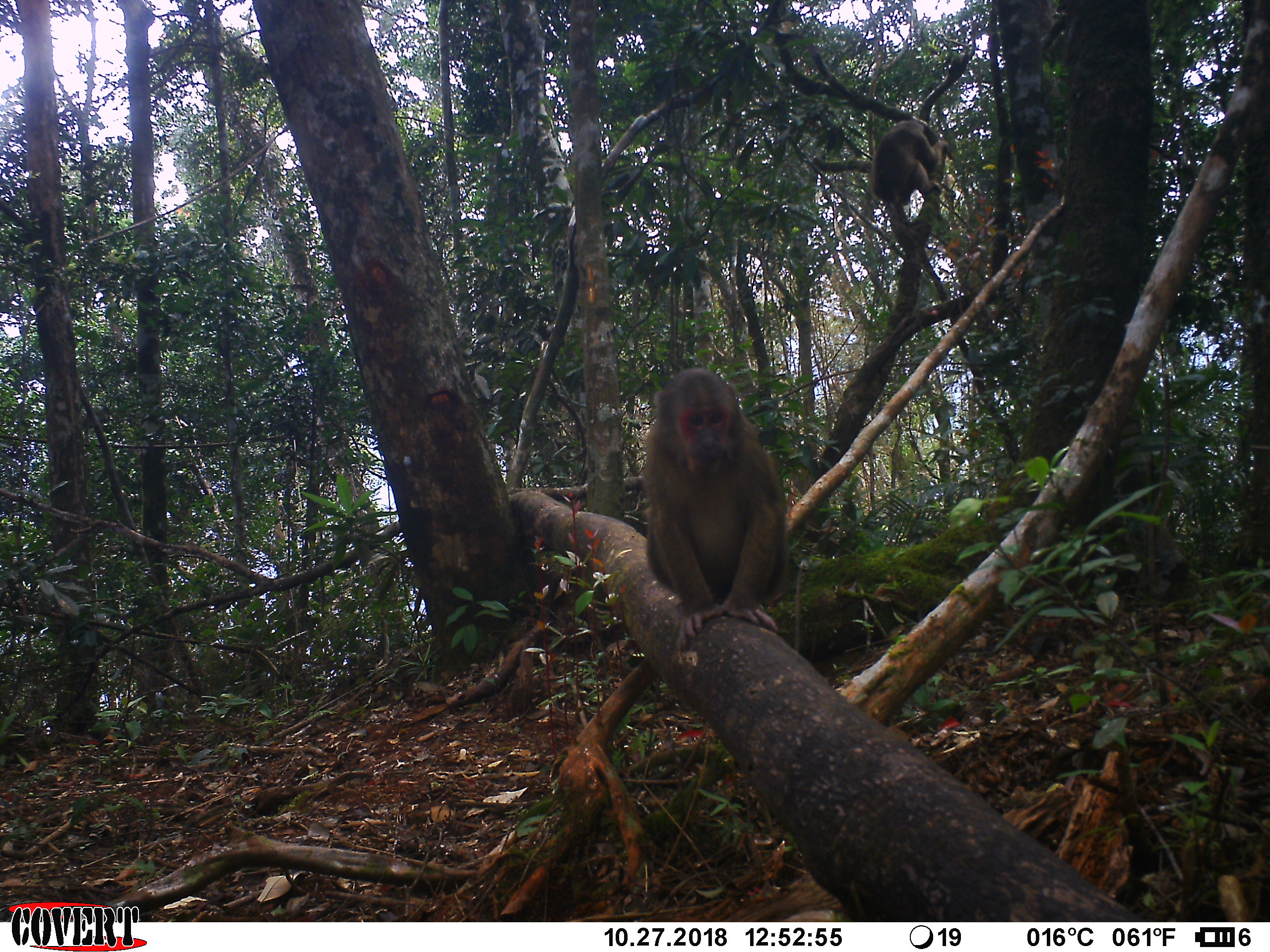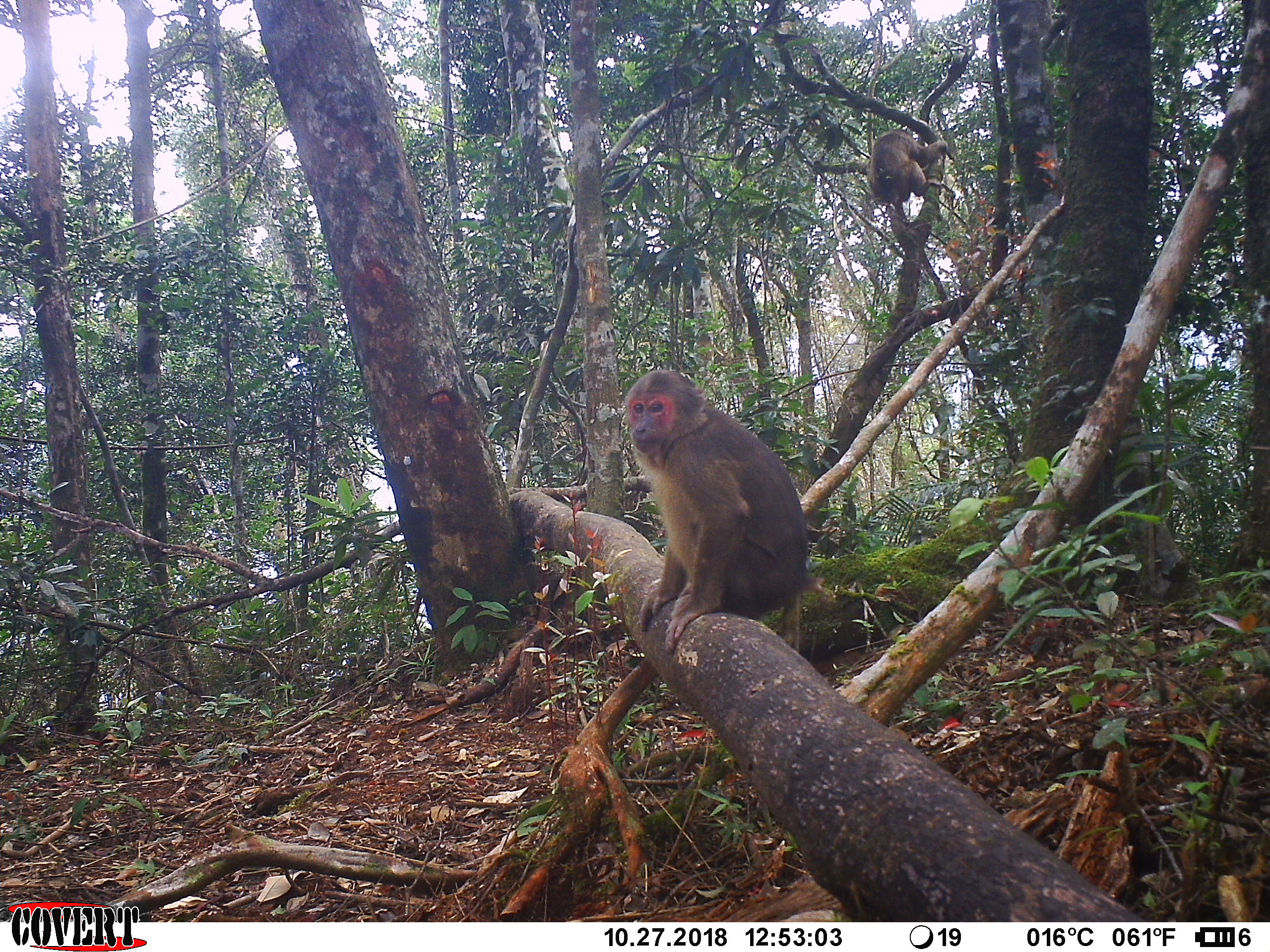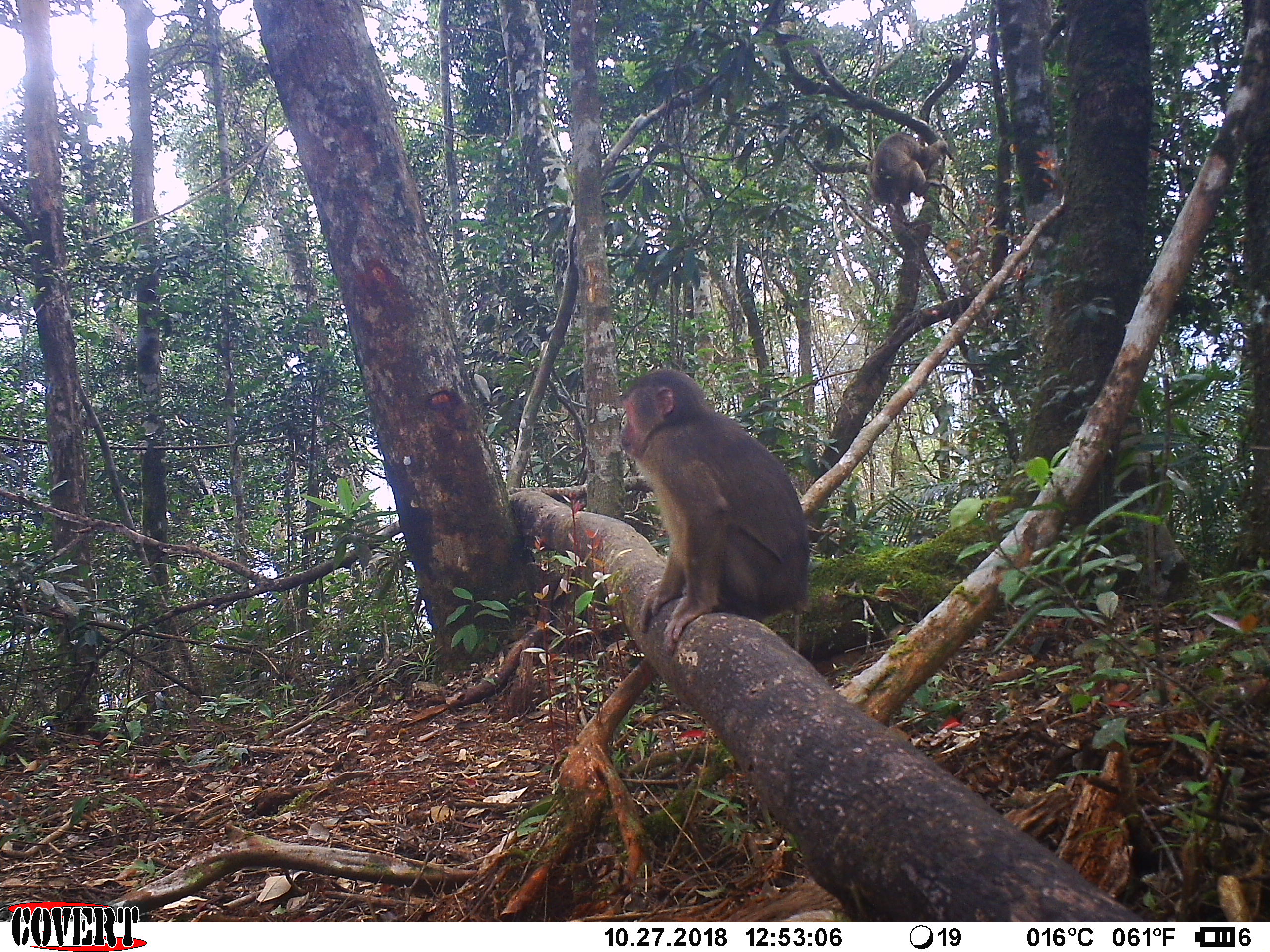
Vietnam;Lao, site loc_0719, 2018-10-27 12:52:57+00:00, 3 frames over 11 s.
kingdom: Animalia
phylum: Chordata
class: Mammalia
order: Primates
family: Cercopithecidae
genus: Macaca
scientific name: Macaca arctoides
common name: stump-tailed macaque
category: stump tailed macaque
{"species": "stump tailed macaque (stump-tailed macaque) (Macaca arctoides)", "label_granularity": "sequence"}